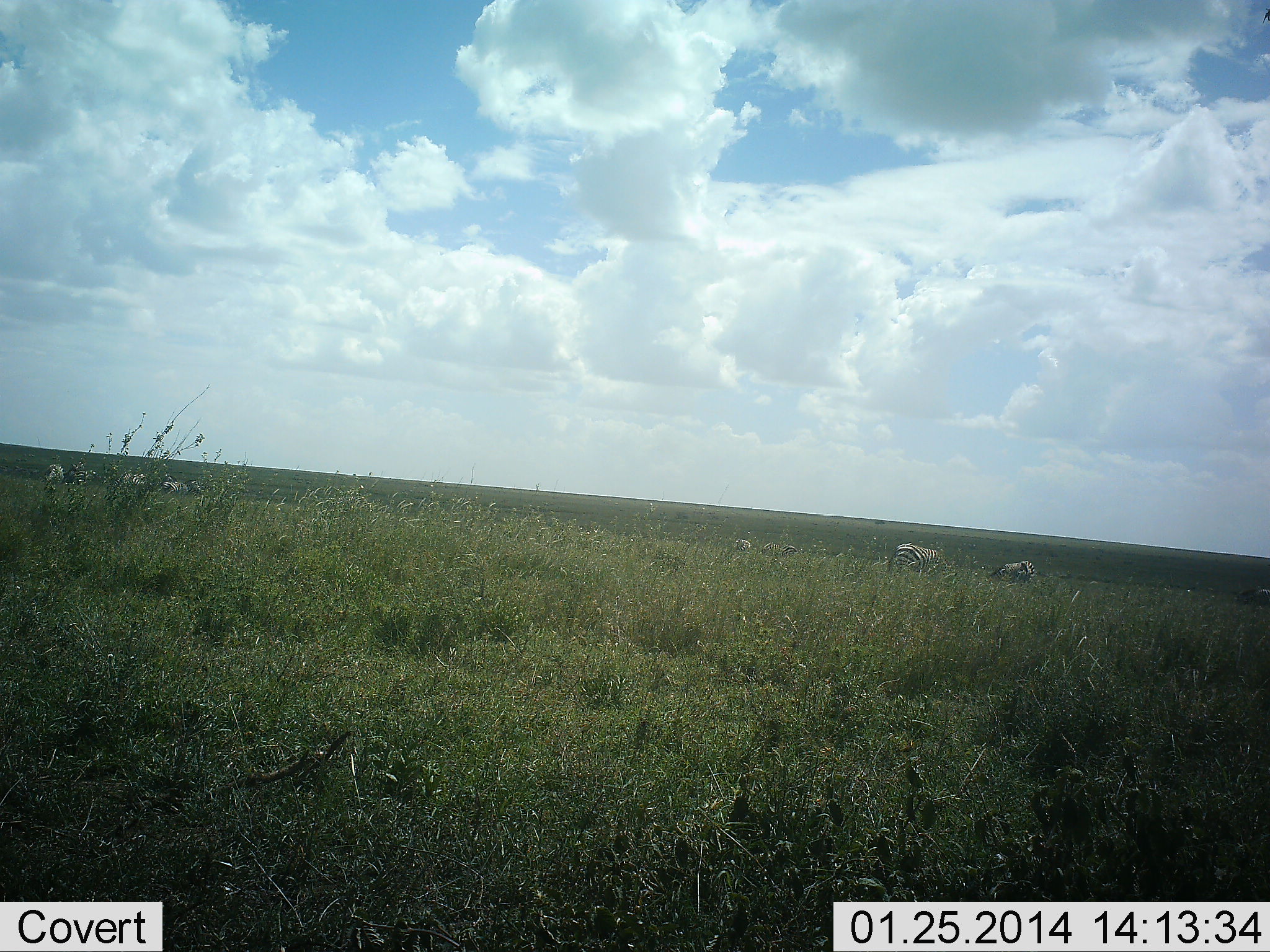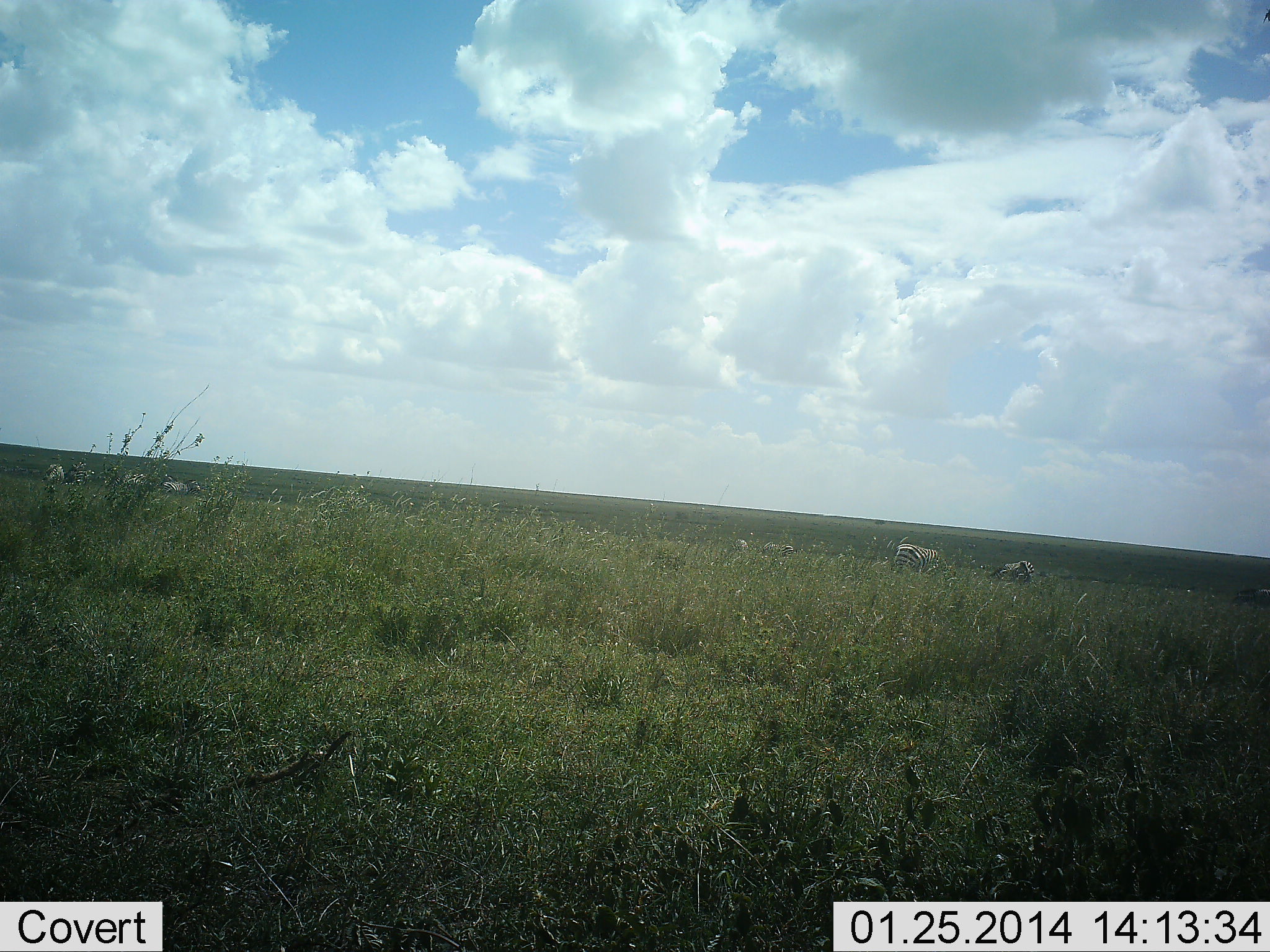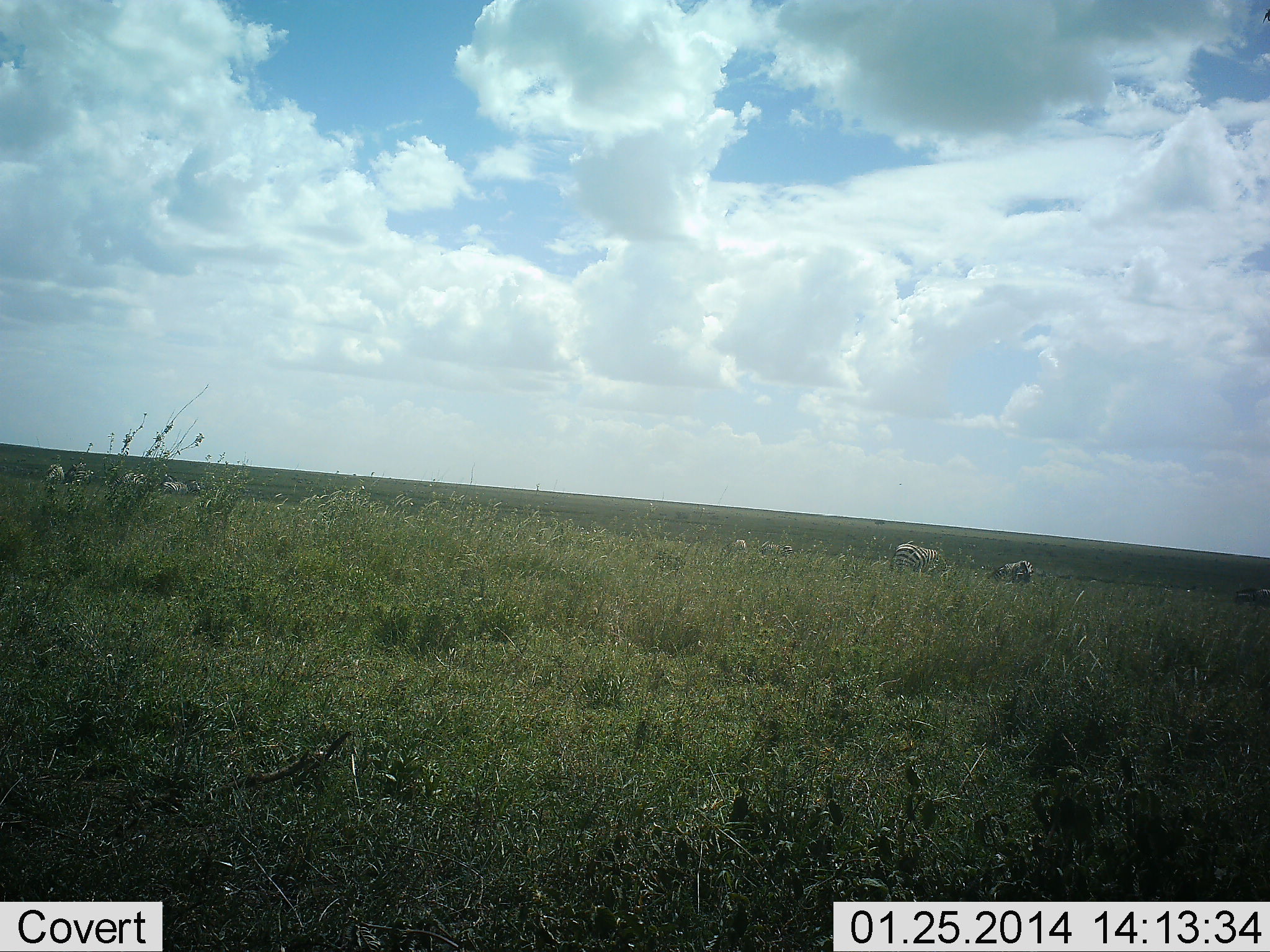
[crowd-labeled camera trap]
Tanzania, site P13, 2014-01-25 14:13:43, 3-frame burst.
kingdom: Animalia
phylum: Chordata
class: Mammalia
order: Perissodactyla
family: Equidae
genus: Equus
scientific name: Equus quagga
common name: plains zebra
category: zebra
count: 6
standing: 80%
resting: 20%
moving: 10%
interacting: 0%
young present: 0%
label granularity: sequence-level